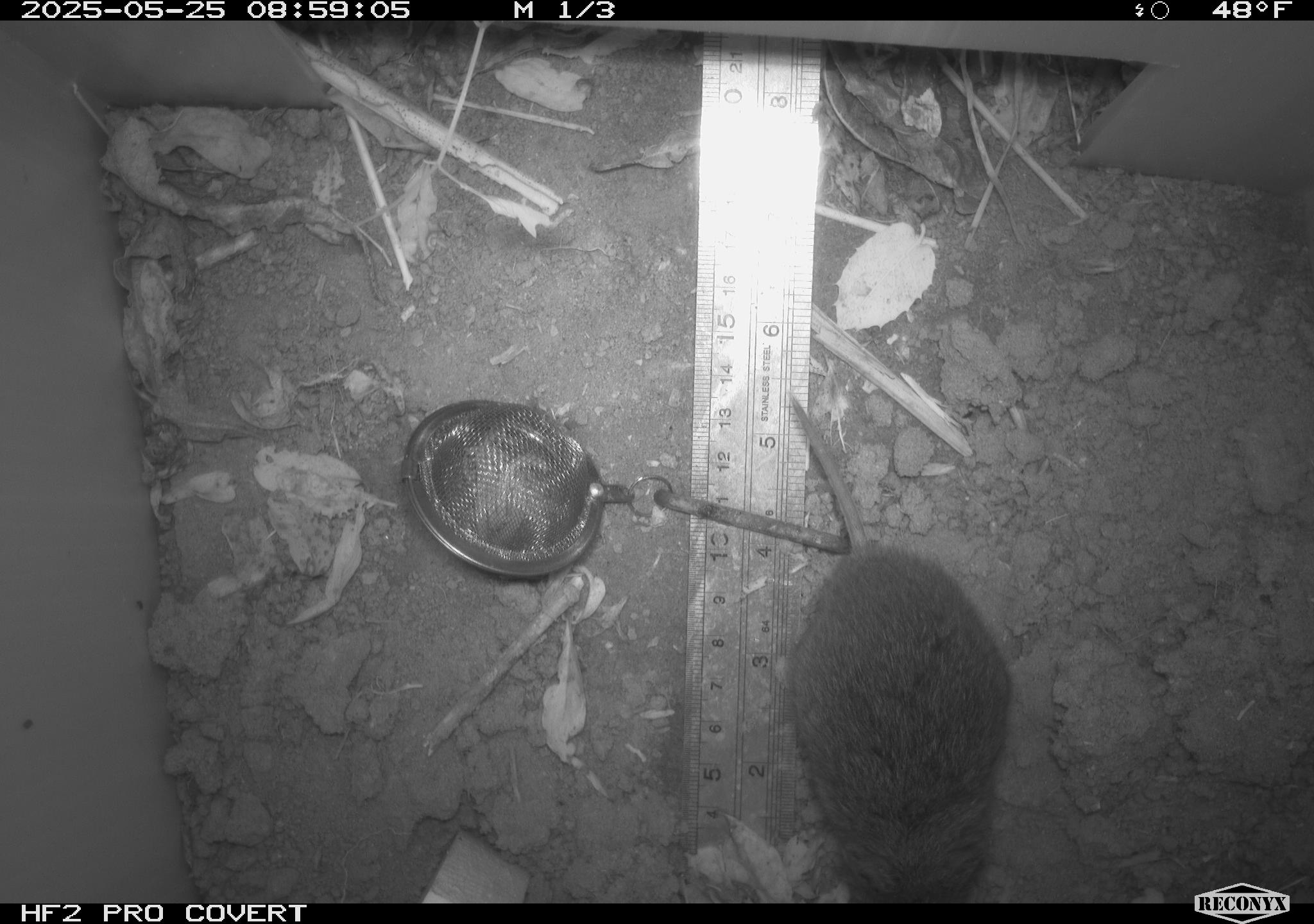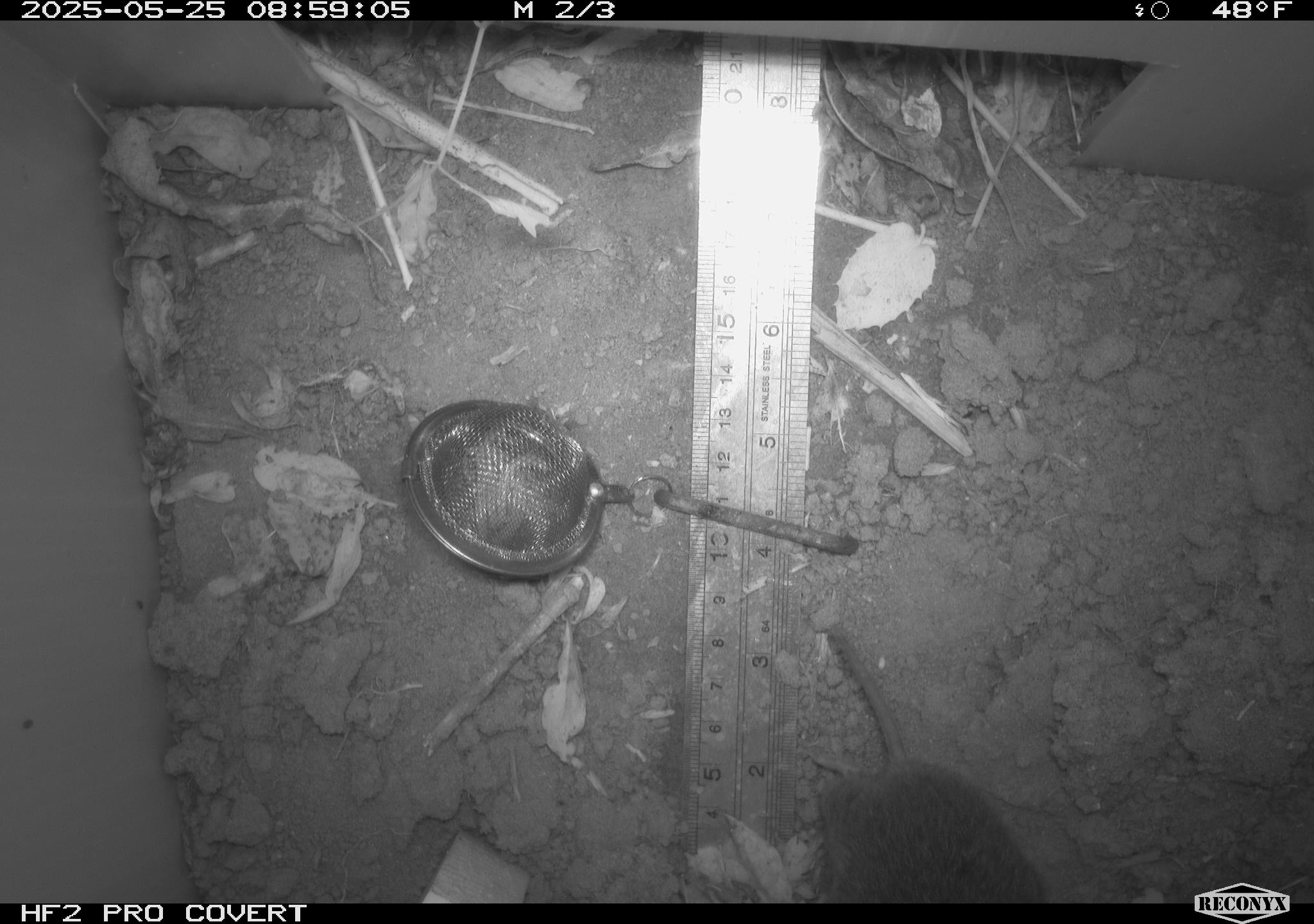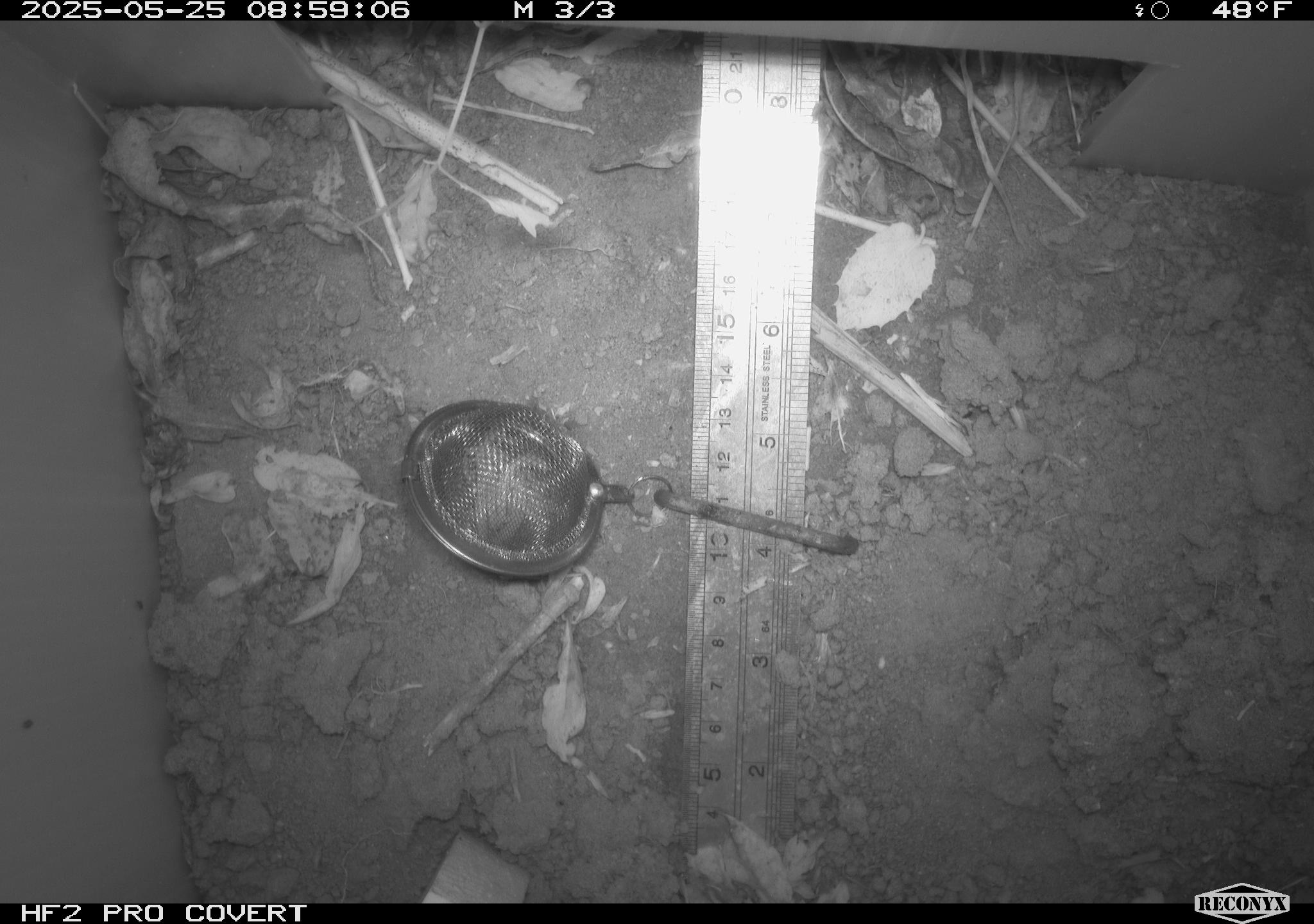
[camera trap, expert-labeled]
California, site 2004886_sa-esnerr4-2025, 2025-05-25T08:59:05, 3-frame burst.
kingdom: Animalia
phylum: Chordata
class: Mammalia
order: Rodentia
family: Cricetidae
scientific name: Arvicolinae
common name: voles, lemmings, and muskrats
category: arvicolinae subfamily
Arvicolinae subfamily (voles, lemmings, and muskrats) (Arvicolinae).